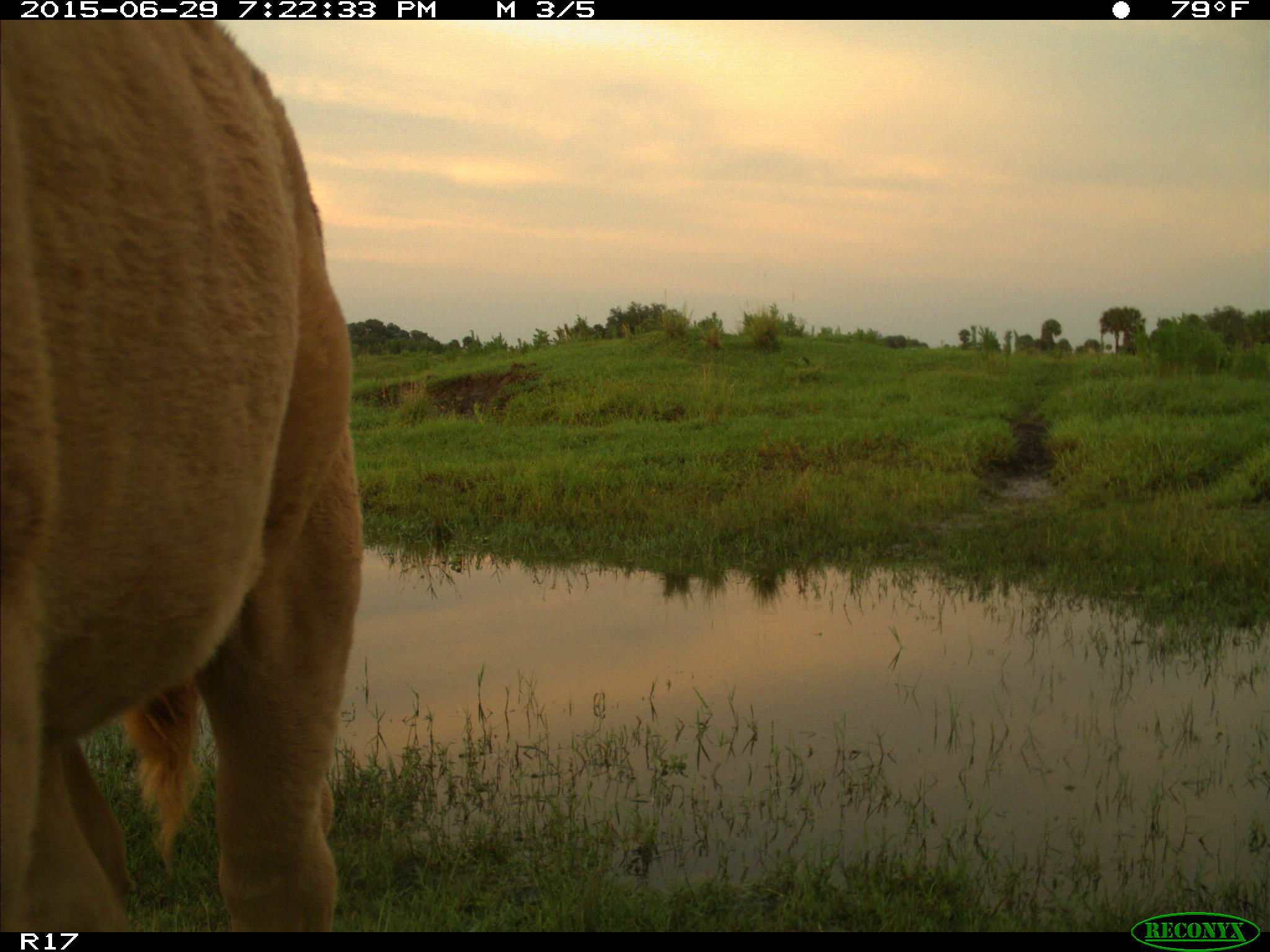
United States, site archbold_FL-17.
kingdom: Animalia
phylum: Chordata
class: Mammalia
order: Artiodactyla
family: Bovidae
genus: Bos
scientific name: Bos taurus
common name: domestic cow